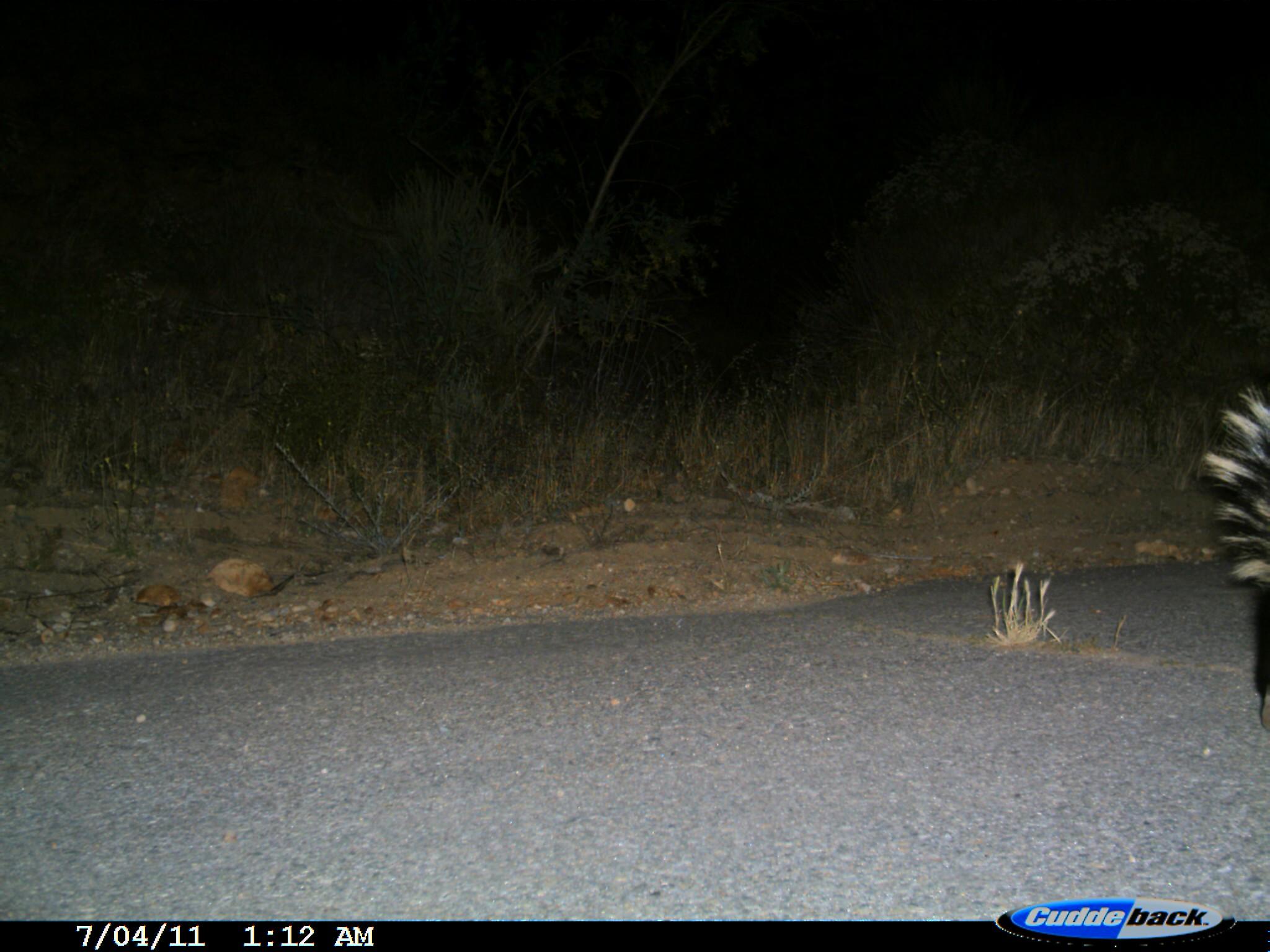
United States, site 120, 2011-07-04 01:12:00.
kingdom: Animalia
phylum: Chordata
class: Mammalia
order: Carnivora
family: Mephitidae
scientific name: Mephitidae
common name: skunk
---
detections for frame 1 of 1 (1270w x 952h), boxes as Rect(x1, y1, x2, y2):
skunk: Rect(1200, 373, 1268, 754)